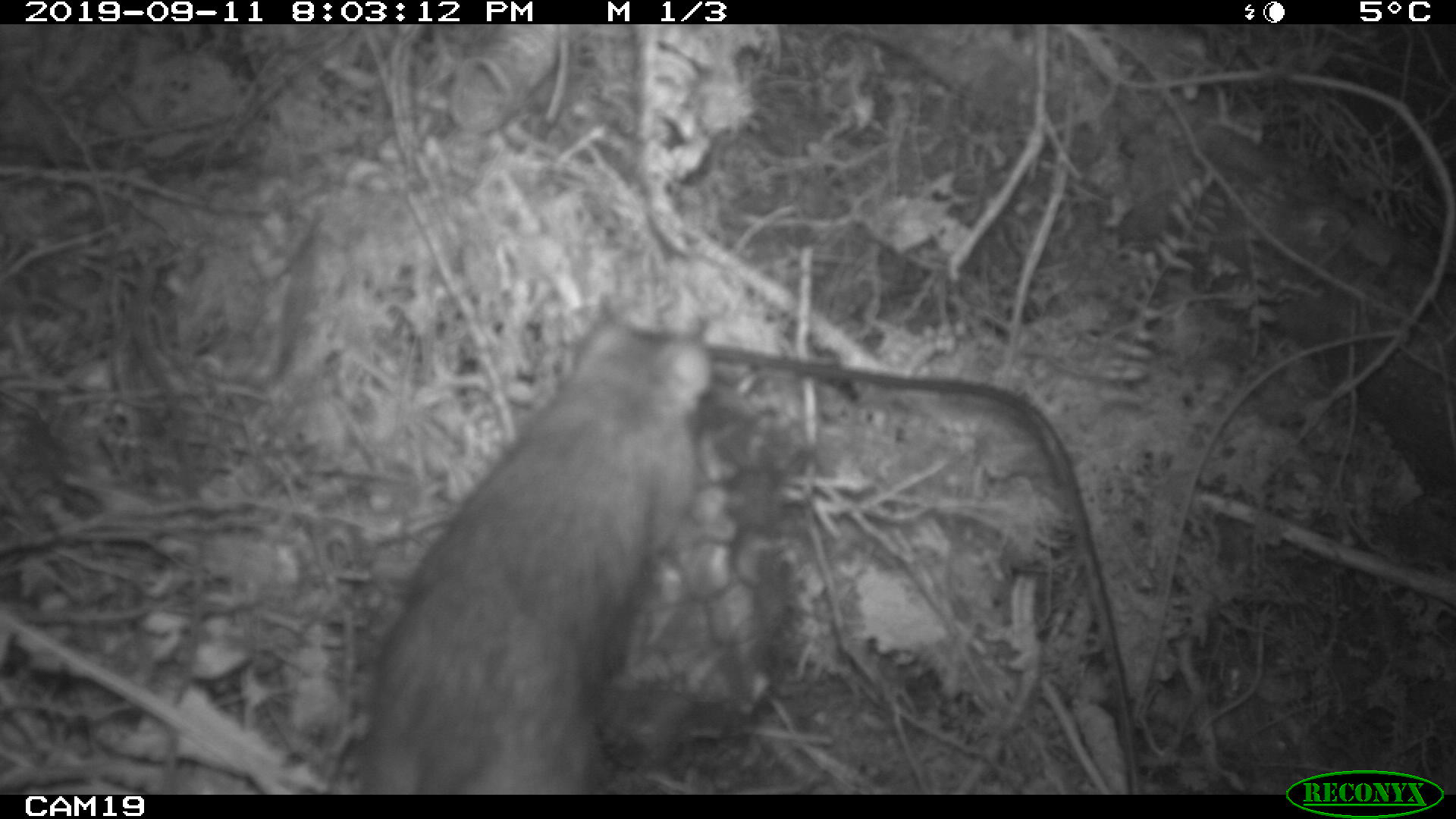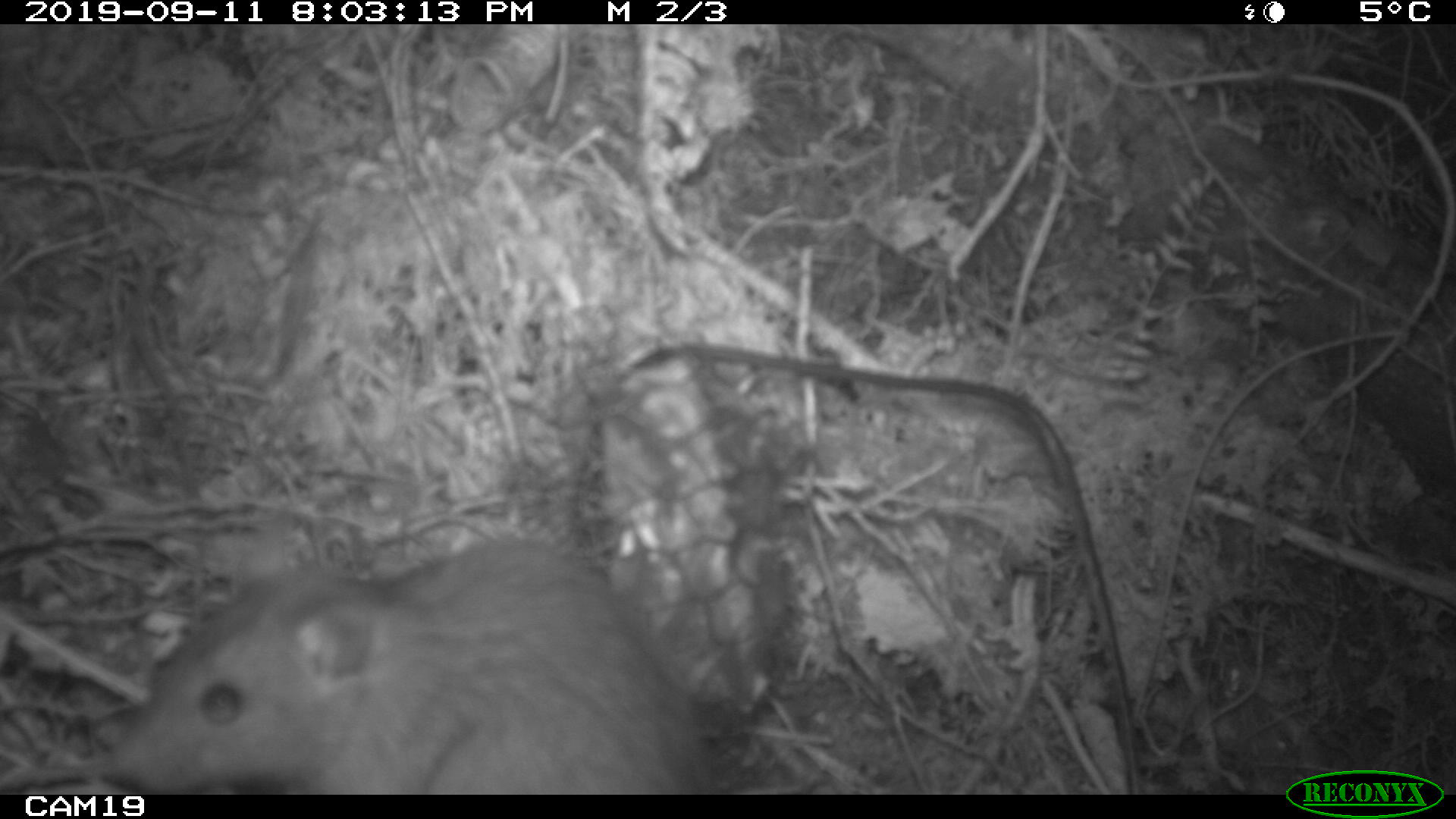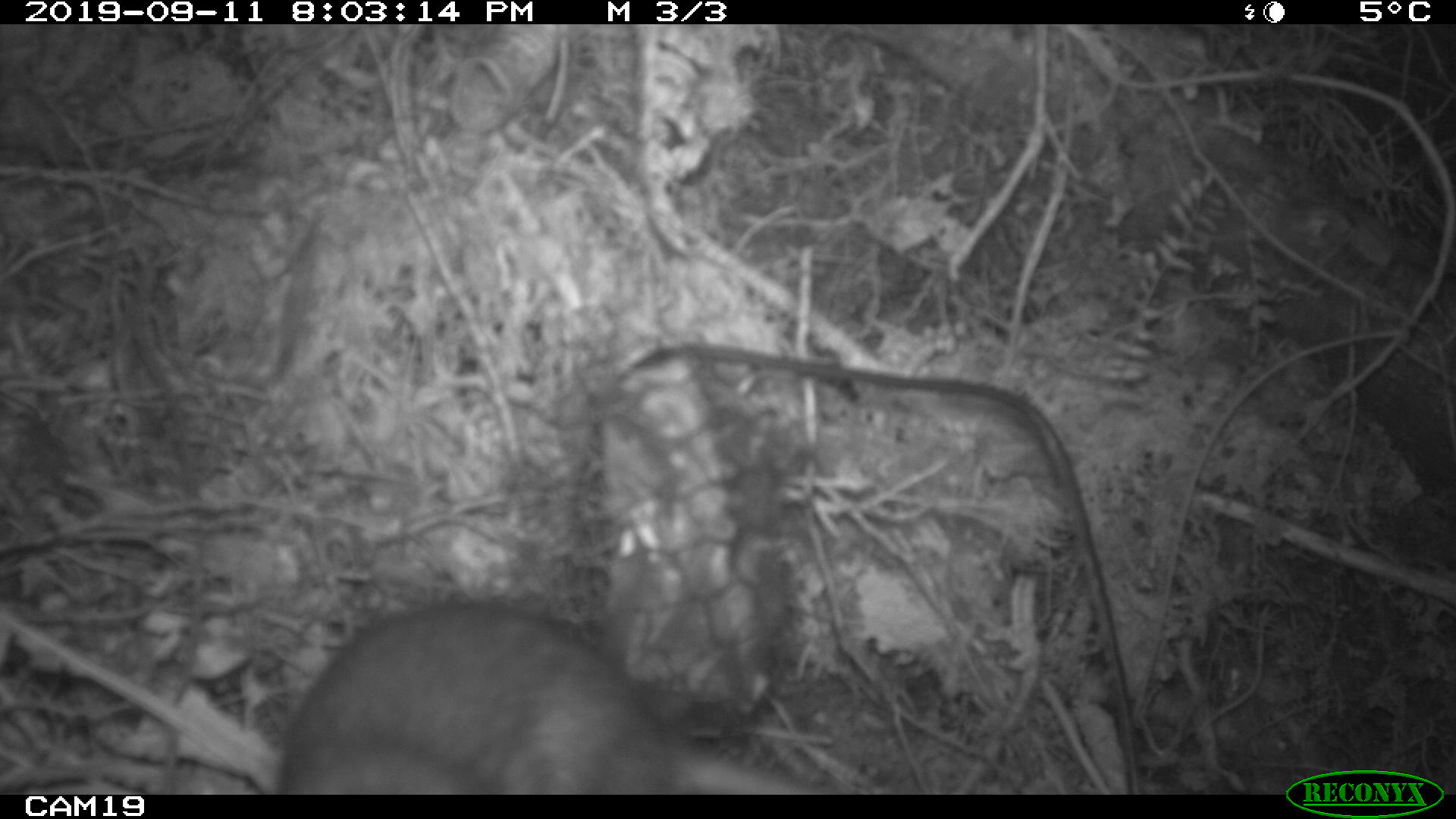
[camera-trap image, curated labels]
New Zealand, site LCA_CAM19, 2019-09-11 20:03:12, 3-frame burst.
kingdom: Animalia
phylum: Chordata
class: Mammalia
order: Rodentia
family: Muridae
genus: Rattus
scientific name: Rattus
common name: rat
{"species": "rat (Rattus)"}